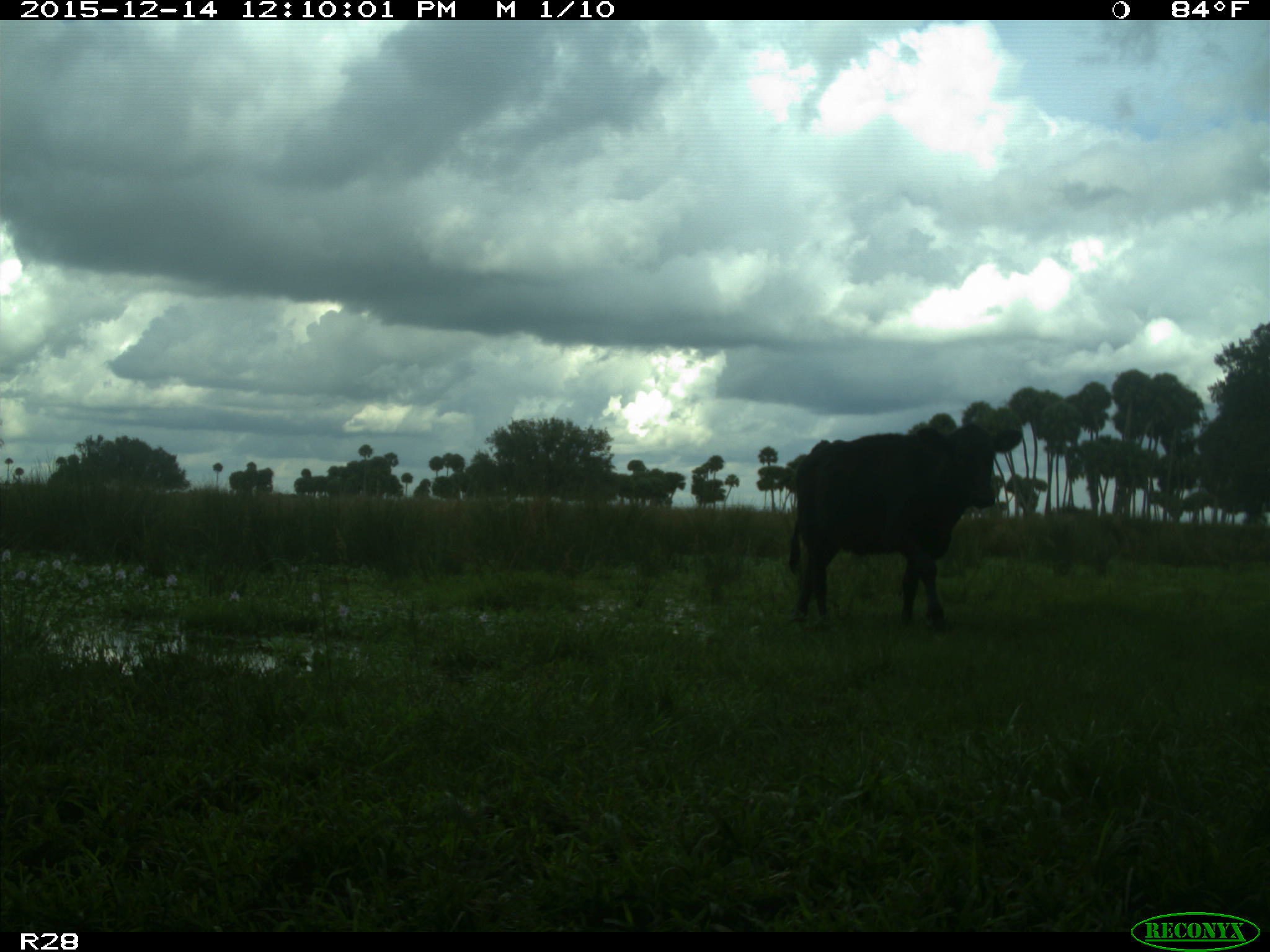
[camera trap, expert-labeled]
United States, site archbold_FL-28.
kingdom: Animalia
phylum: Chordata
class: Mammalia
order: Artiodactyla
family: Bovidae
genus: Bos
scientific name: Bos taurus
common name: domestic cow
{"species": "Bos taurus (domestic cow)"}